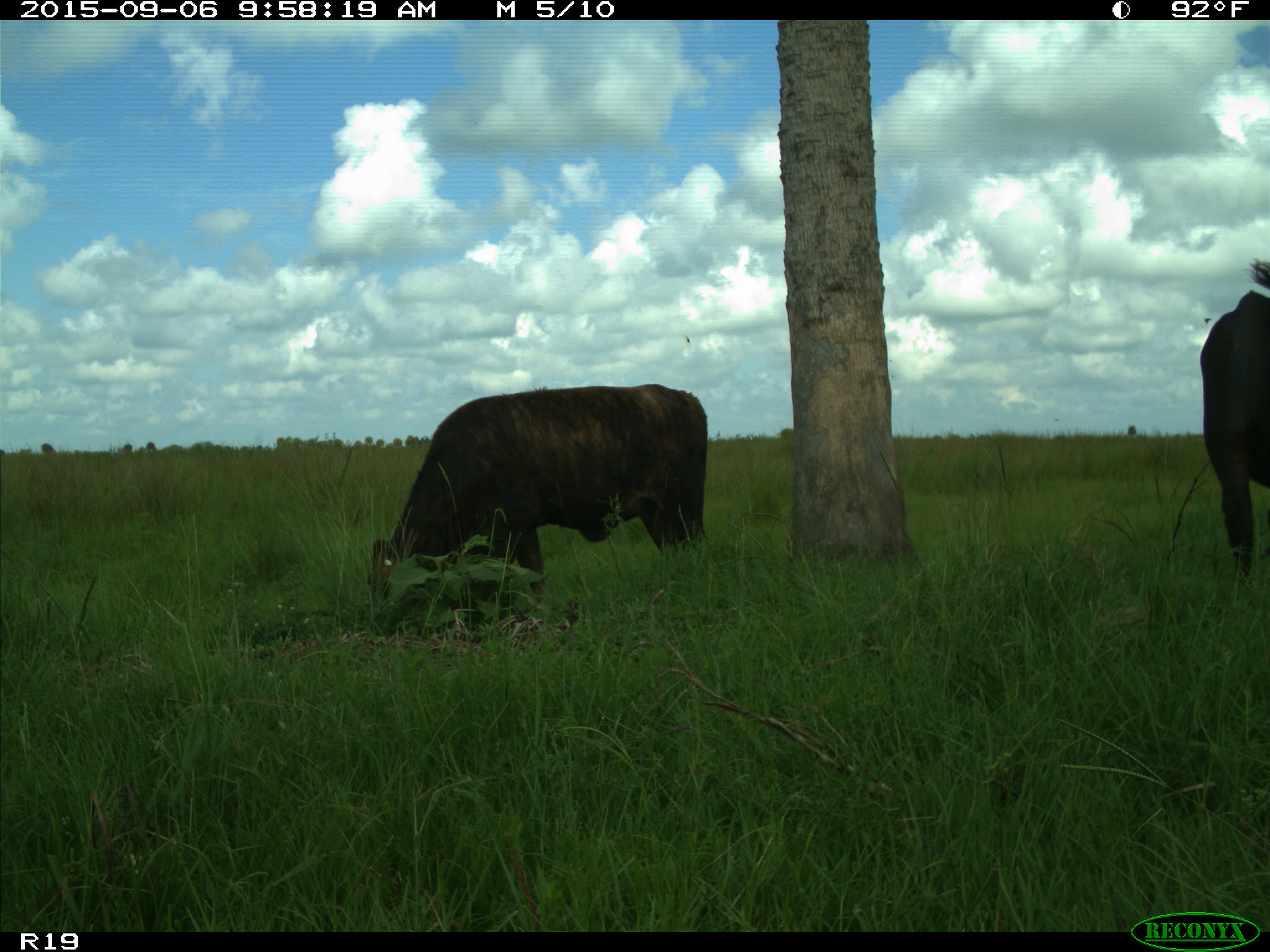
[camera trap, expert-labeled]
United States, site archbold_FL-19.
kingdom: Animalia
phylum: Chordata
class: Mammalia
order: Artiodactyla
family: Bovidae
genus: Bos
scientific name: Bos taurus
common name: domestic cow